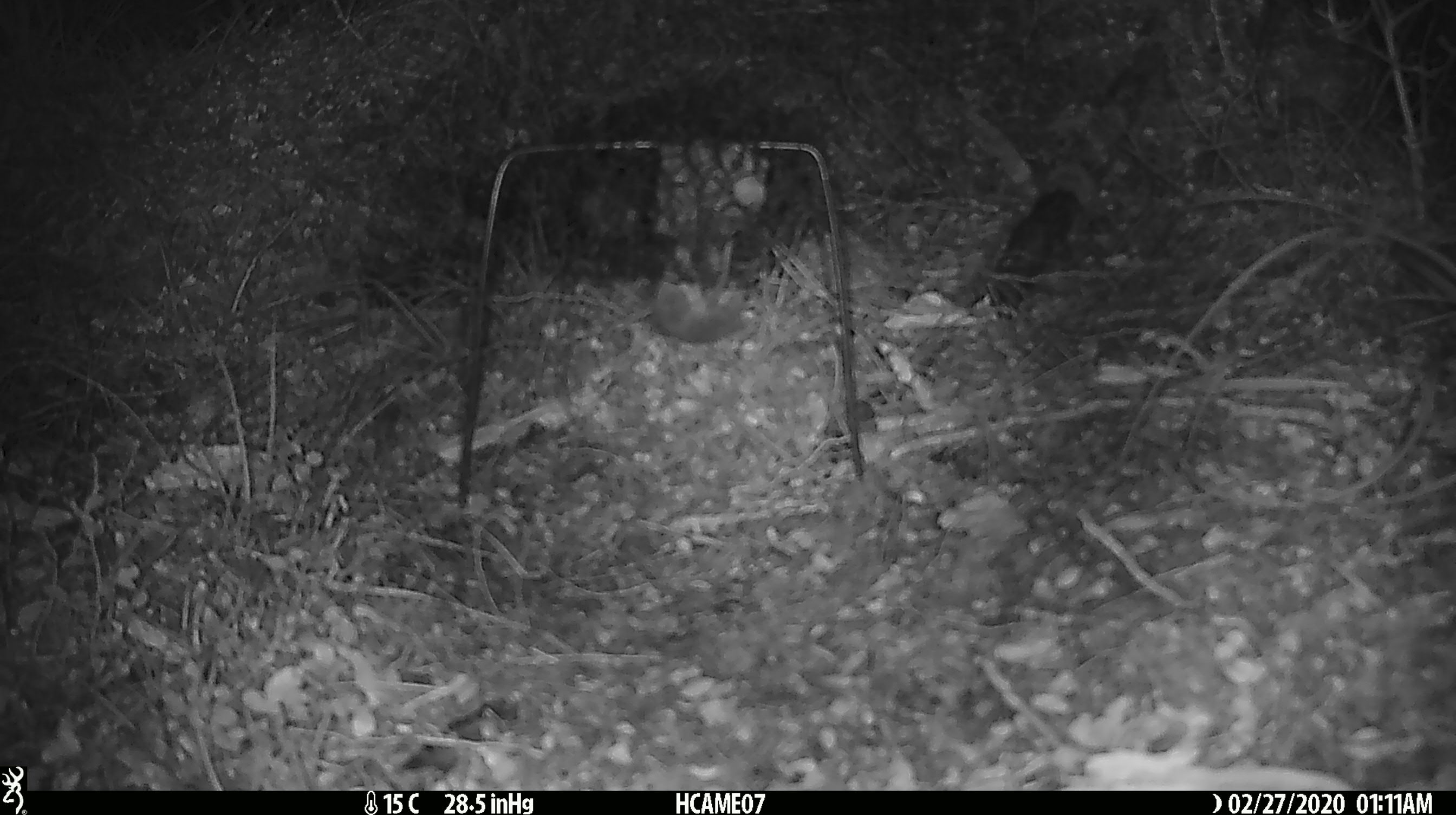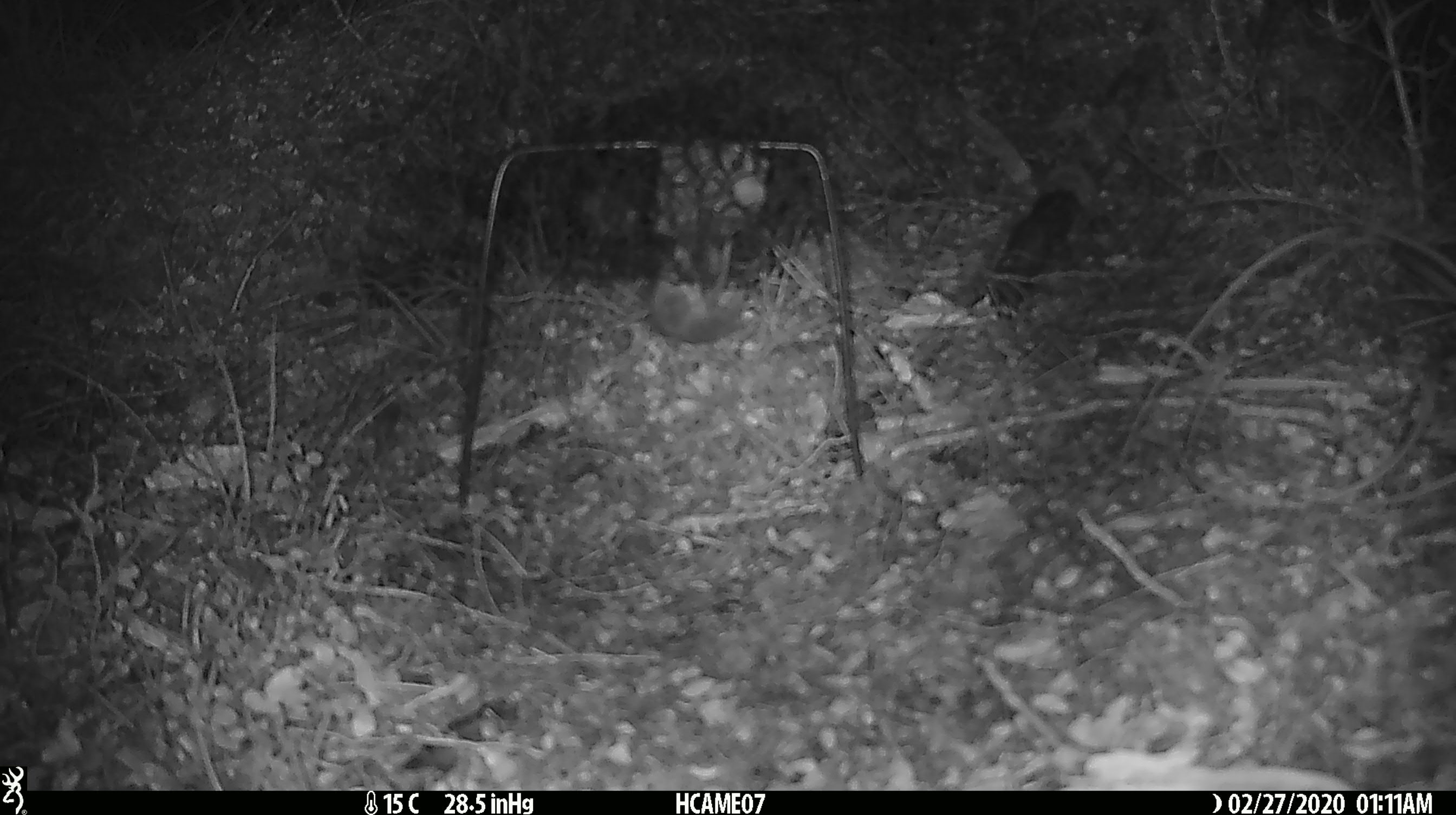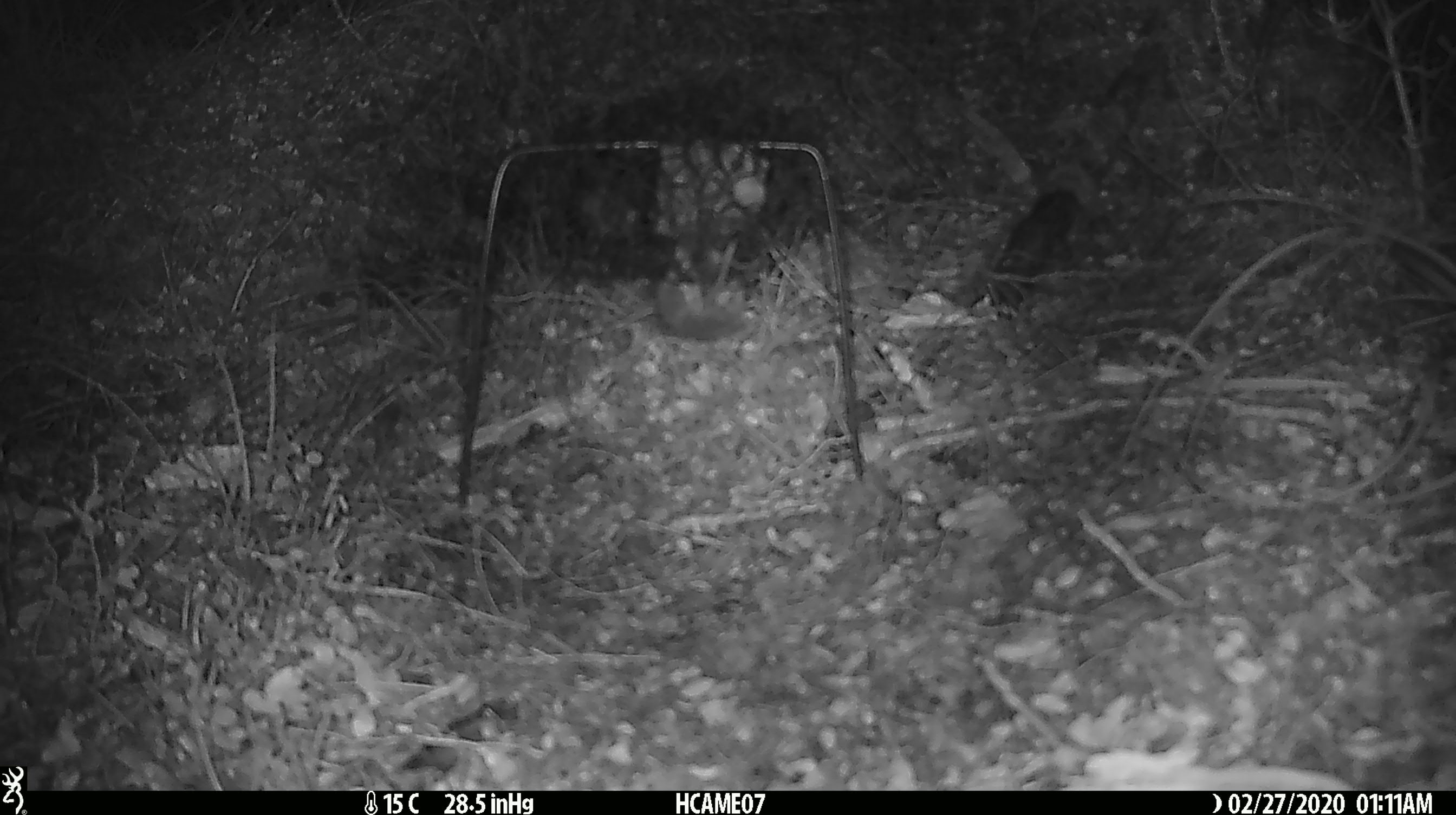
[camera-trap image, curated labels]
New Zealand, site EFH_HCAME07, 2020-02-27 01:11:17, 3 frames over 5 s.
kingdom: Animalia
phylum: Chordata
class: Mammalia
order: Rodentia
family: Muridae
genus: Mus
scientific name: Mus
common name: mouse